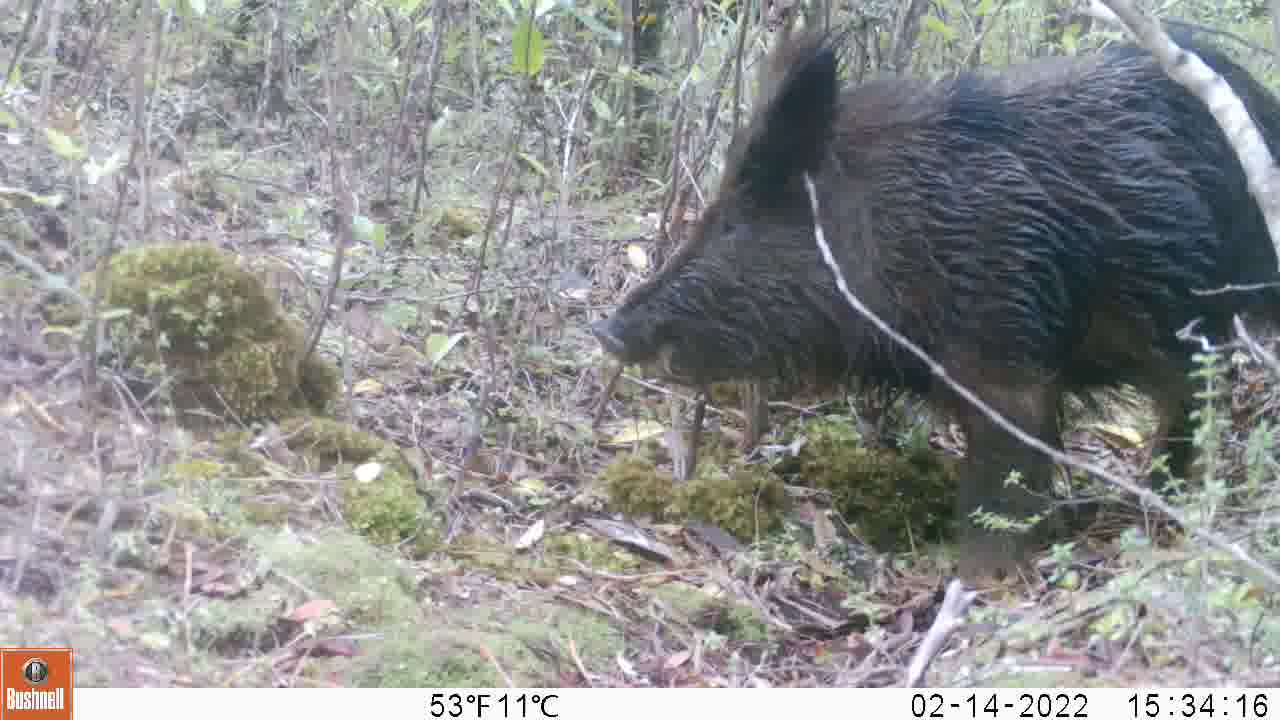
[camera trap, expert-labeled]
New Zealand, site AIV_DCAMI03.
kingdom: Animalia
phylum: Chordata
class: Mammalia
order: Artiodactyla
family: Suidae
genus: Sus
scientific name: Sus scrofa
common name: pig